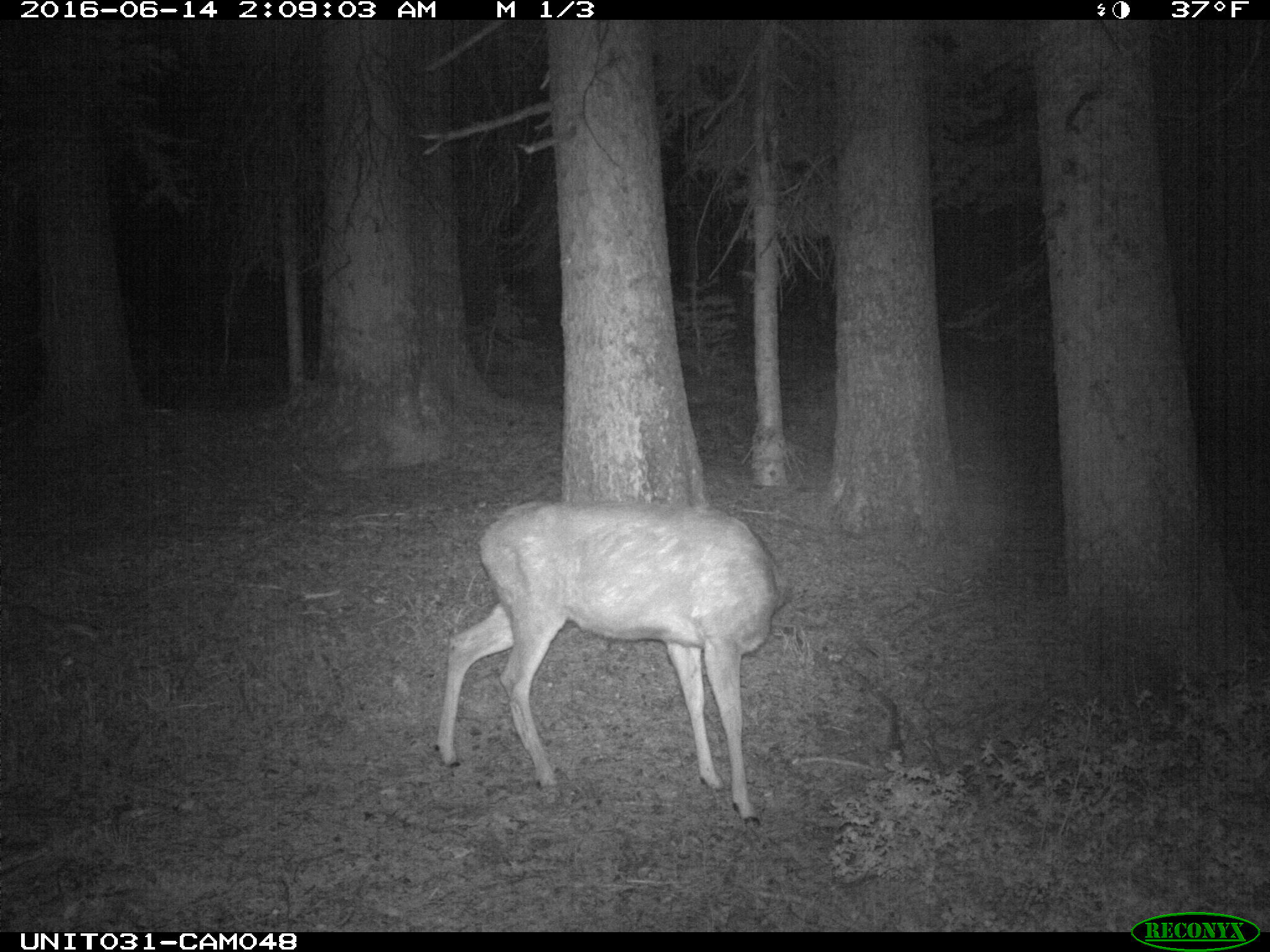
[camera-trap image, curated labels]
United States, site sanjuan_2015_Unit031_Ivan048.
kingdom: Animalia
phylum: Chordata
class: Mammalia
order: Artiodactyla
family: Cervidae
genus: Odocoileus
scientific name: Odocoileus hemionus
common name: mule deer